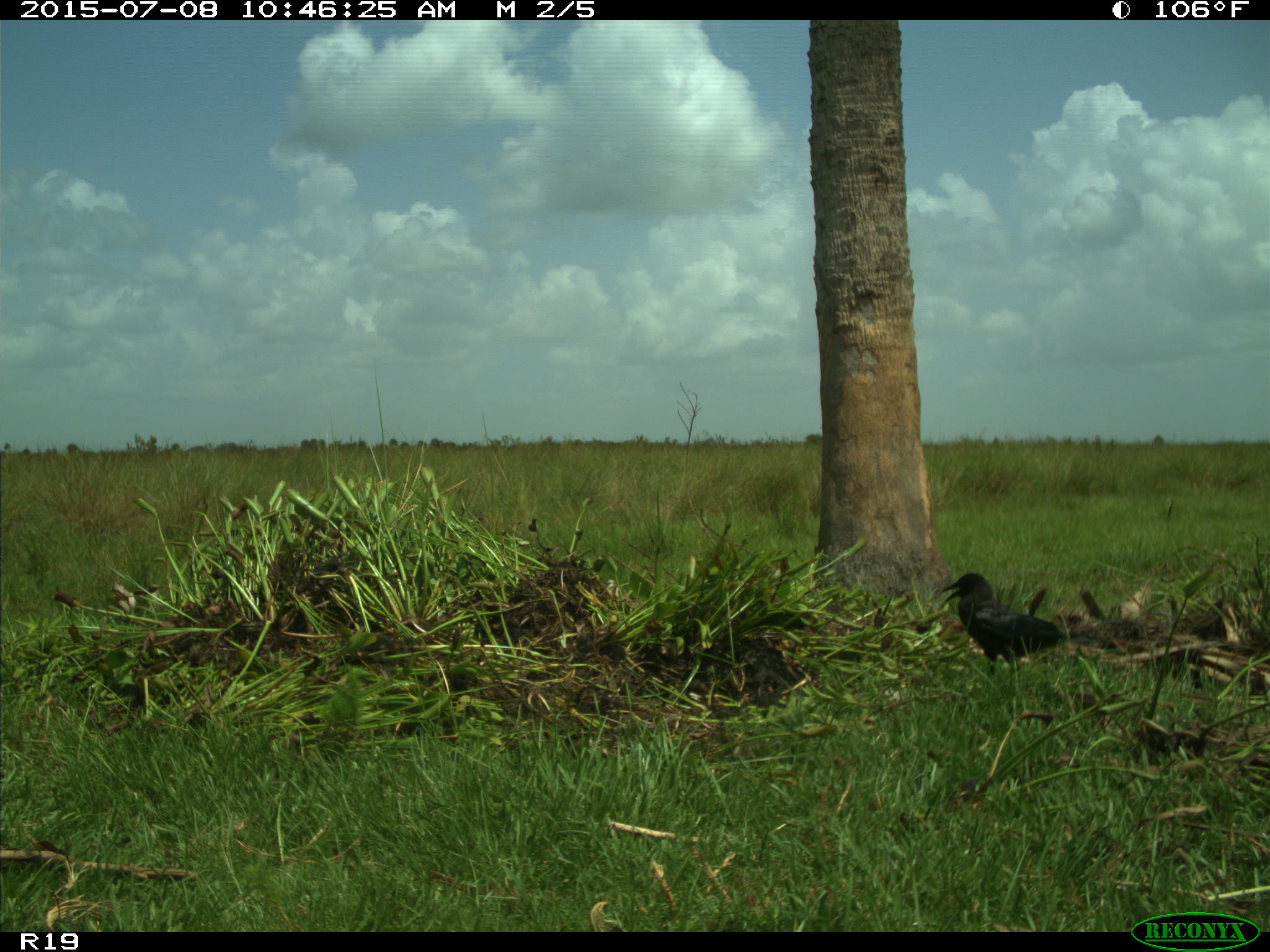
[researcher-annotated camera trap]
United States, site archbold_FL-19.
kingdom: Animalia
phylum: Chordata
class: Aves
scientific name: Aves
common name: birds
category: unidentified bird